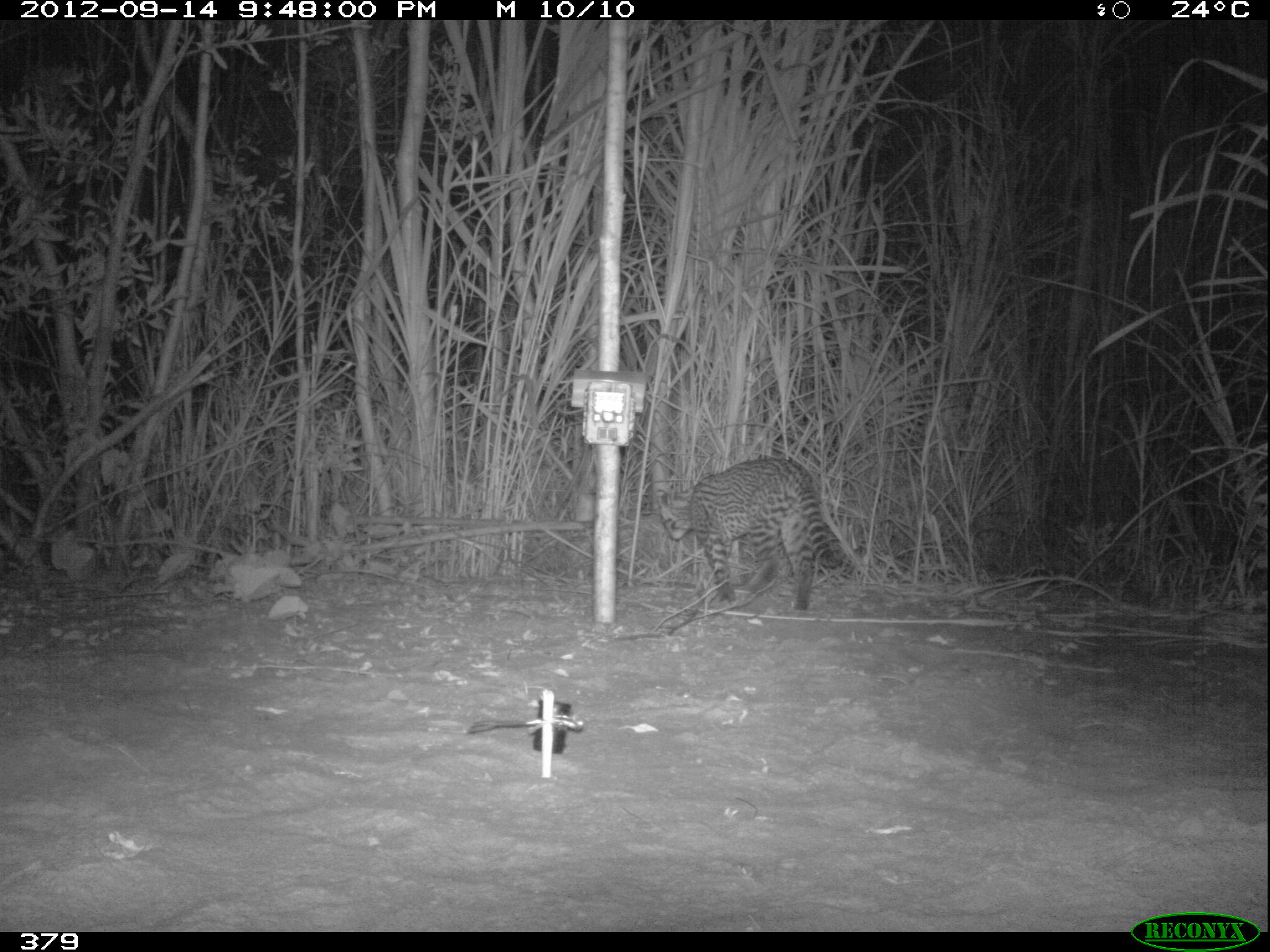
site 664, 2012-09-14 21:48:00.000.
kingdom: Animalia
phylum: Chordata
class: Mammalia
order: Carnivora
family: Felidae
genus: Leopardus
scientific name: Leopardus pardalis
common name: ocelot